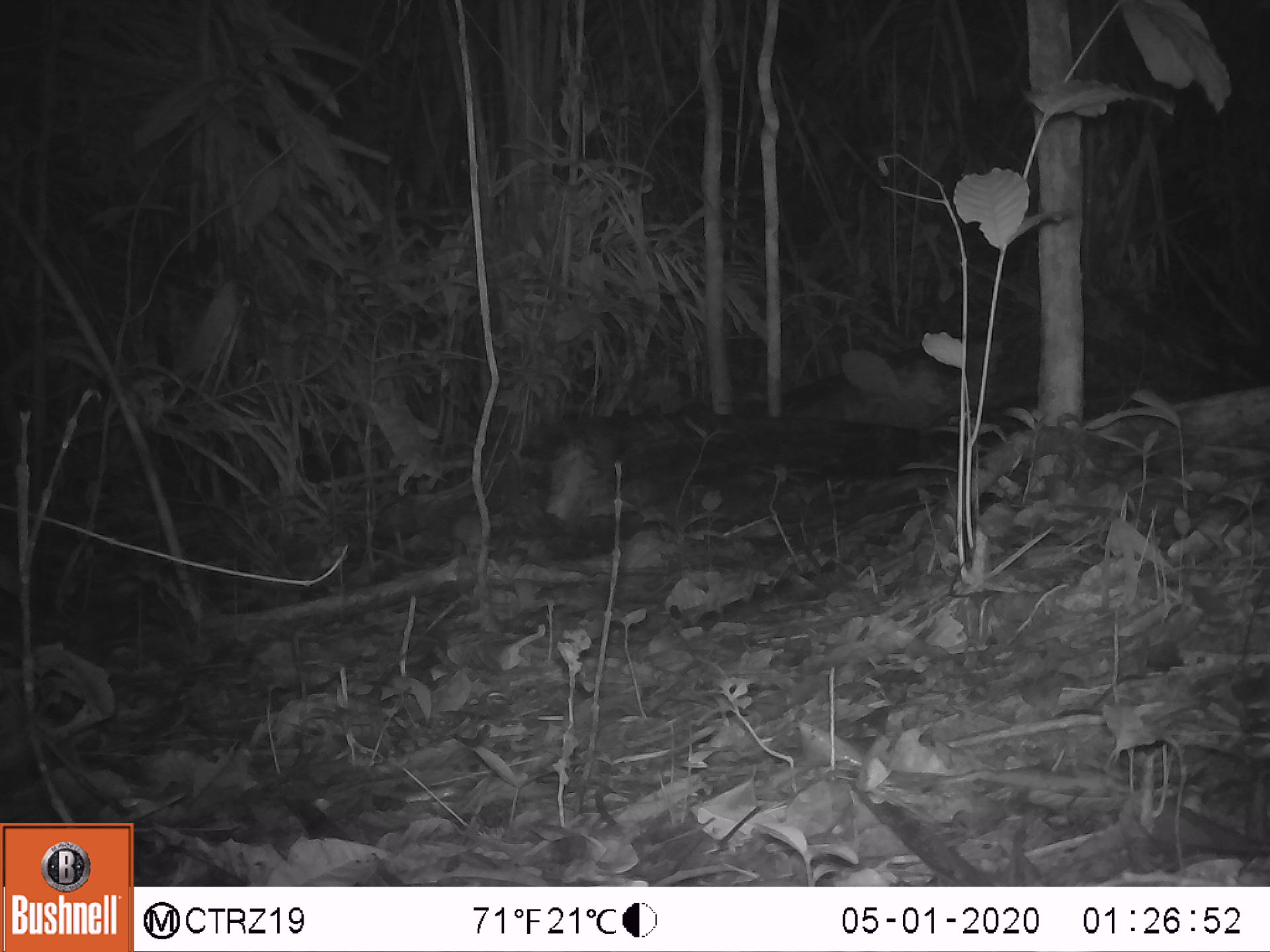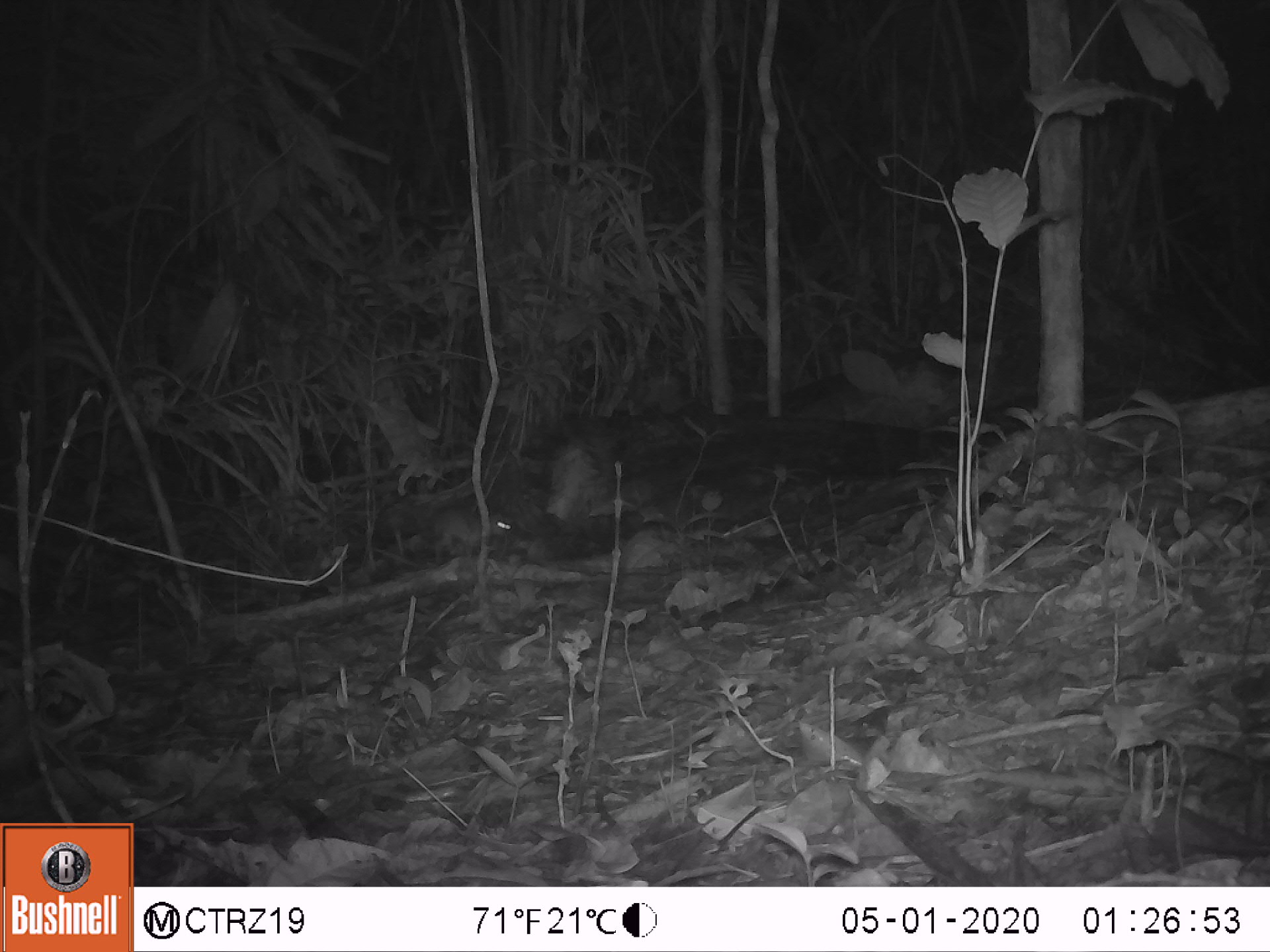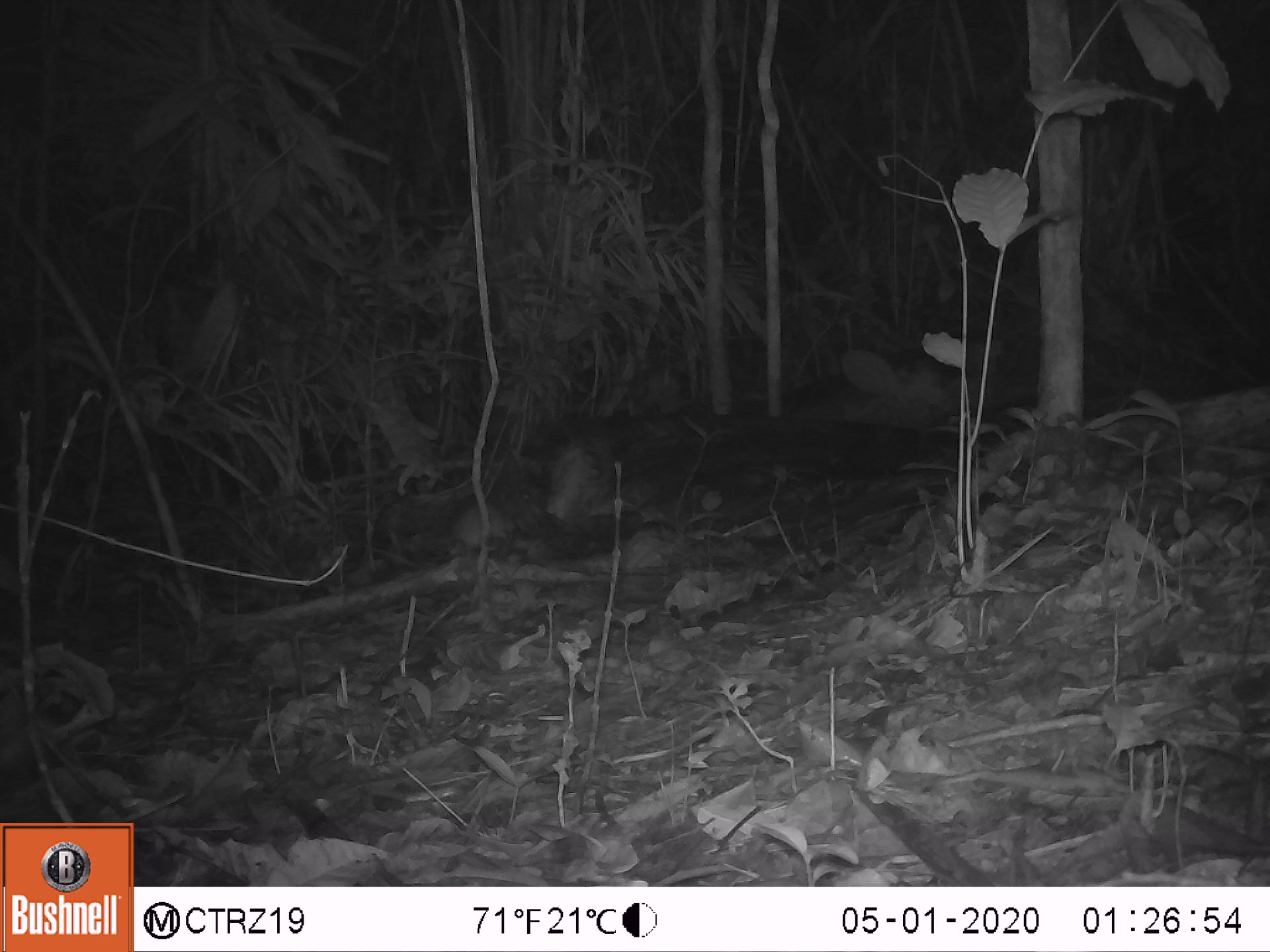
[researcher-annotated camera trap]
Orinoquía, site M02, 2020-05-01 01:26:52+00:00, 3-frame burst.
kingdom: Animalia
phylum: Chordata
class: Mammalia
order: Rodentia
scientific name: Rodentia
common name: rodent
Rodent (Rodentia).